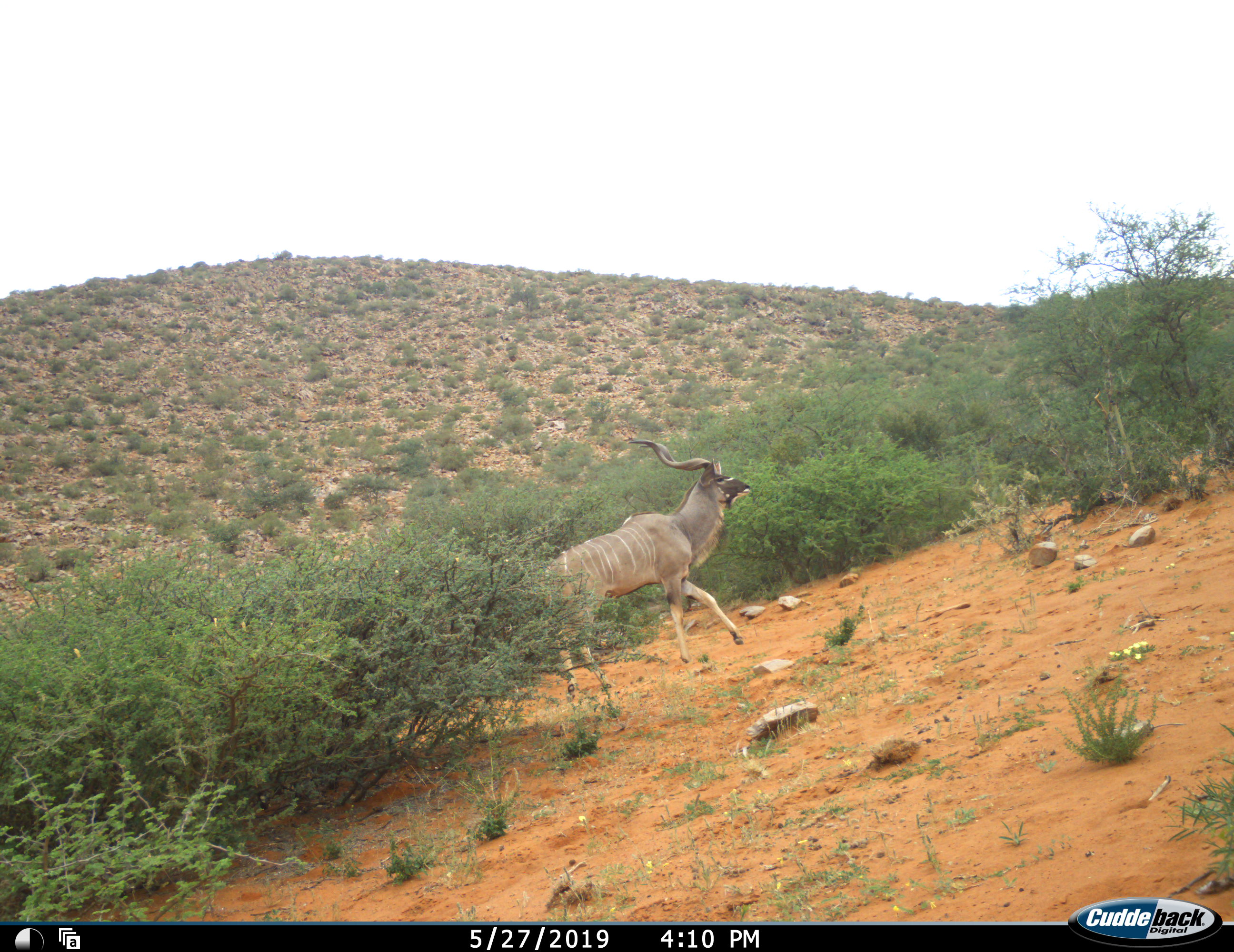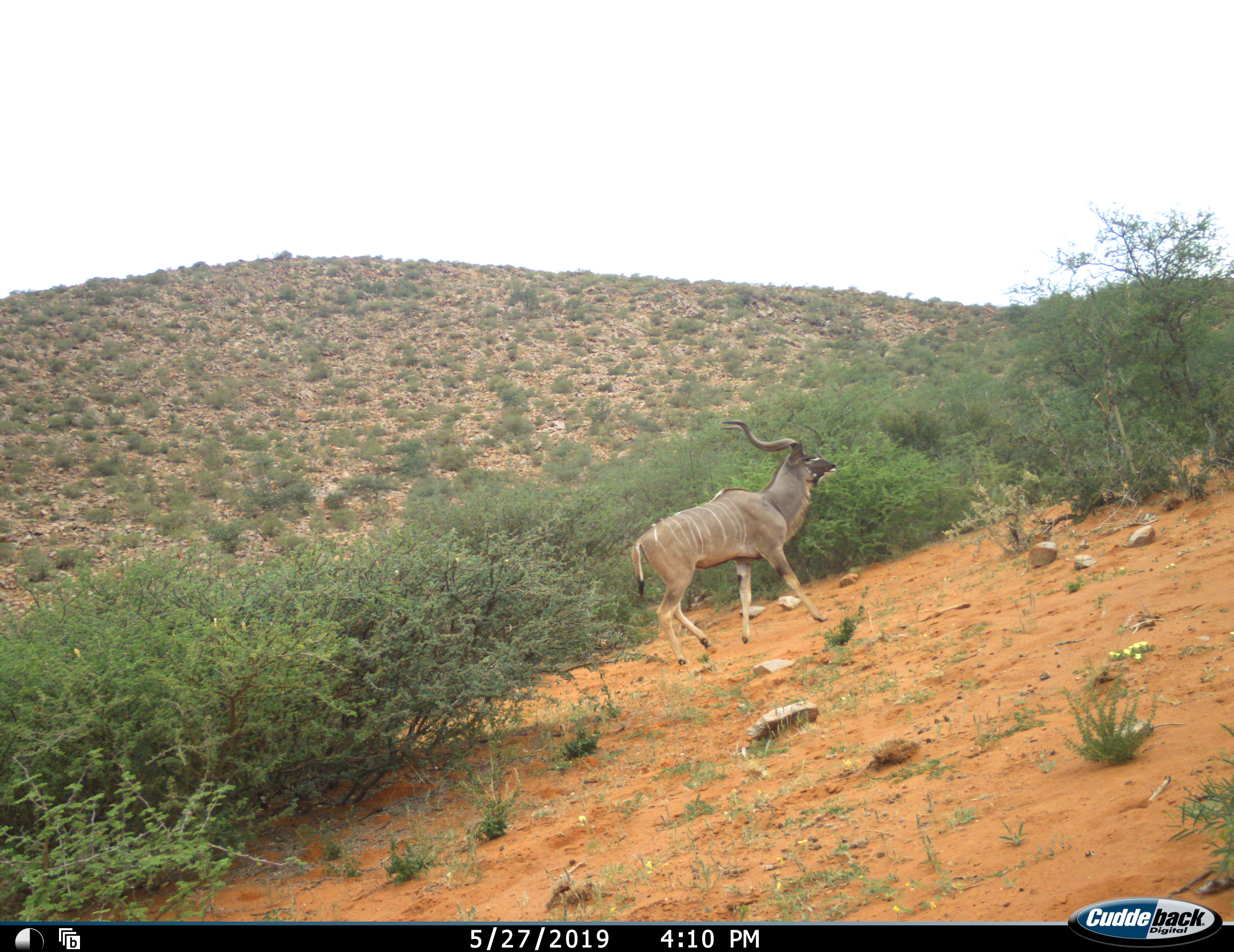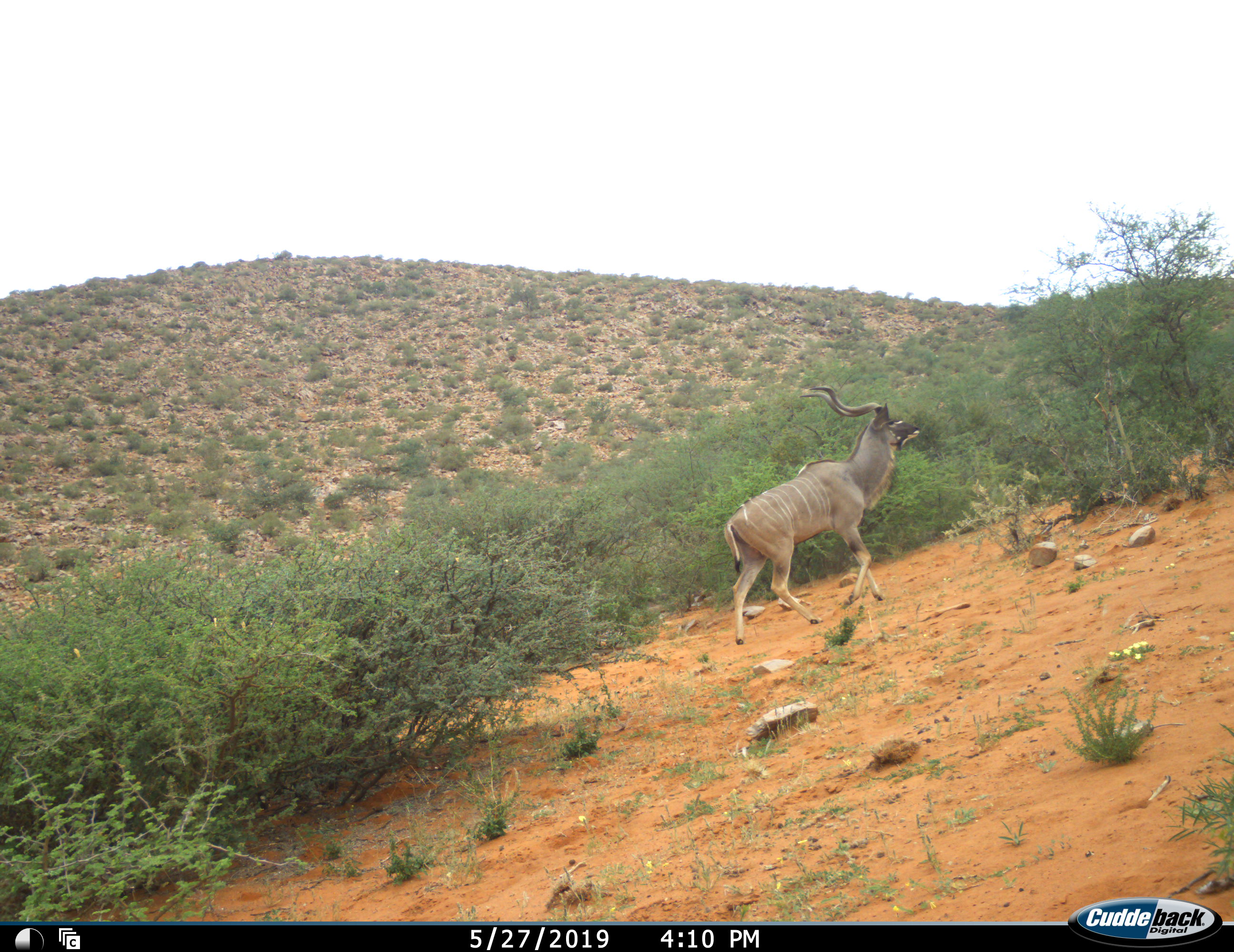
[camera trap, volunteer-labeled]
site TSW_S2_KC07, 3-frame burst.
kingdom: Animalia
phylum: Chordata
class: Mammalia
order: Artiodactyla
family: Bovidae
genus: Tragelaphus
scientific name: Tragelaphus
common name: kudu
Kudu (Tragelaphus), count 1. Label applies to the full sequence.